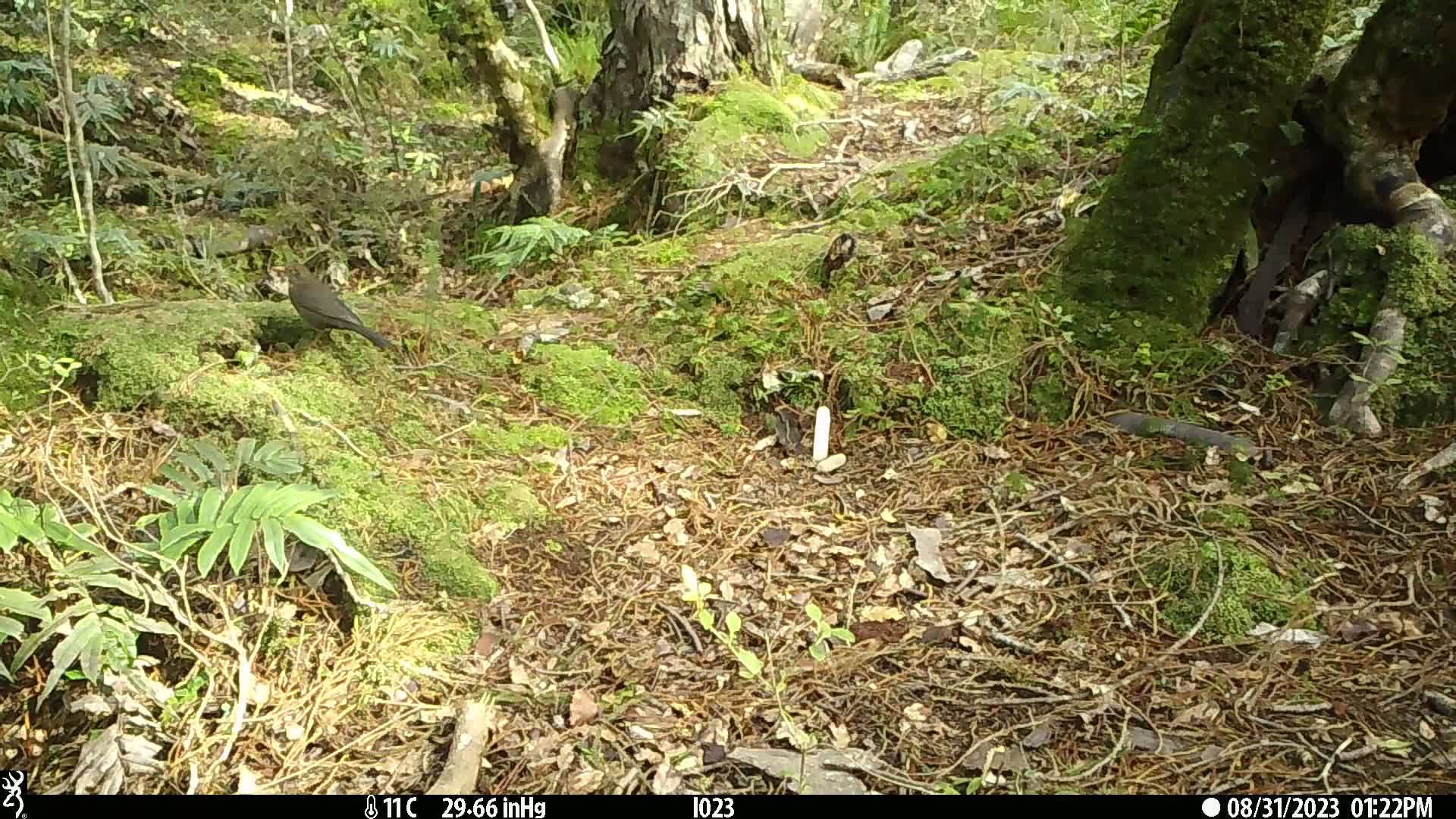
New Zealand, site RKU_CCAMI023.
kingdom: Animalia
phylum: Chordata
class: Aves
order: Passeriformes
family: Turdidae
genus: Turdus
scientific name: Turdus merula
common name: eurasian blackbird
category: blackbird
Blackbird (eurasian blackbird) (Turdus merula).